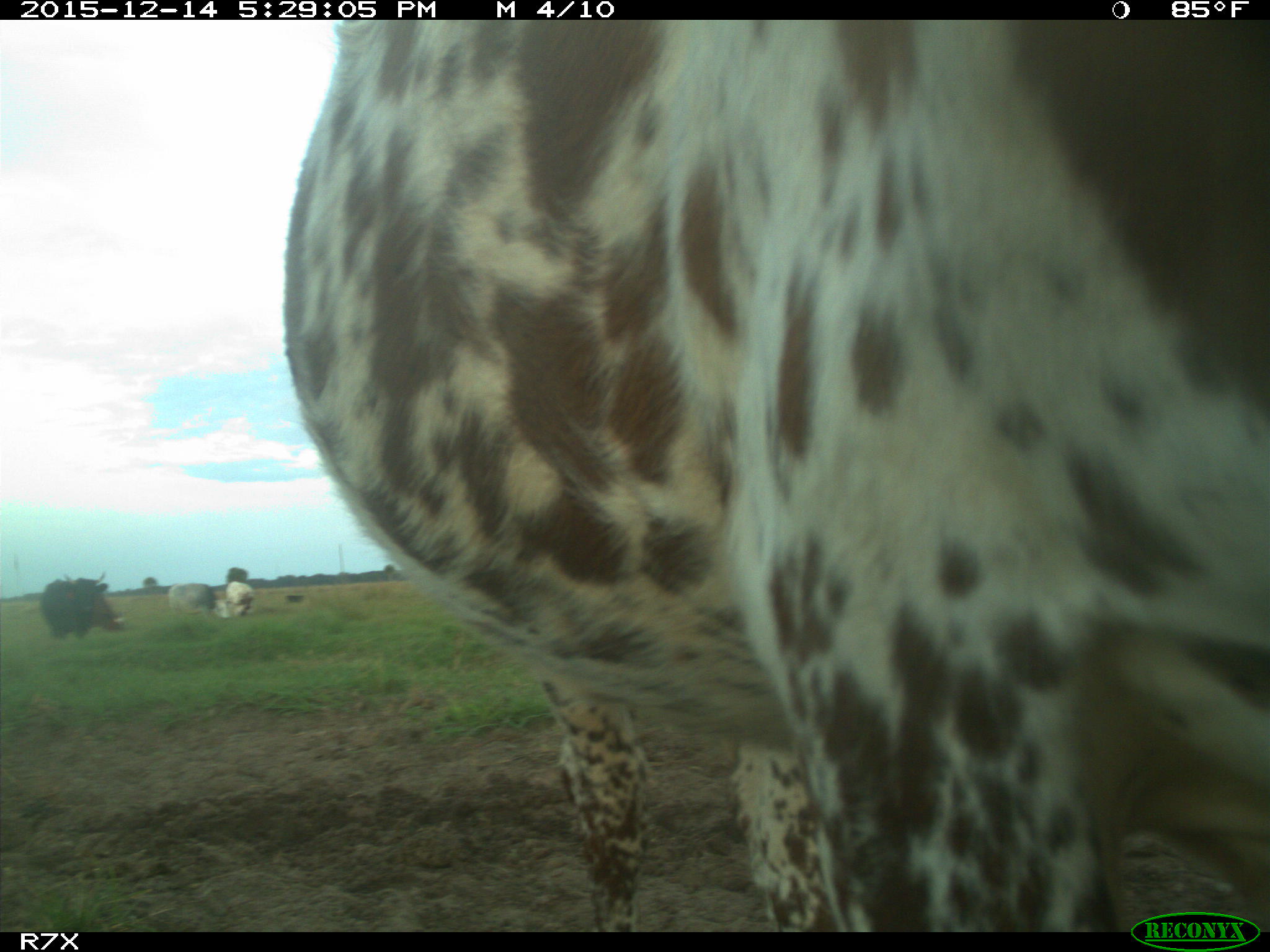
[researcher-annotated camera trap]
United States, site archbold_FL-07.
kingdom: Animalia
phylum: Chordata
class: Mammalia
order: Artiodactyla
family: Bovidae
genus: Bos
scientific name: Bos taurus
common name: domestic cow